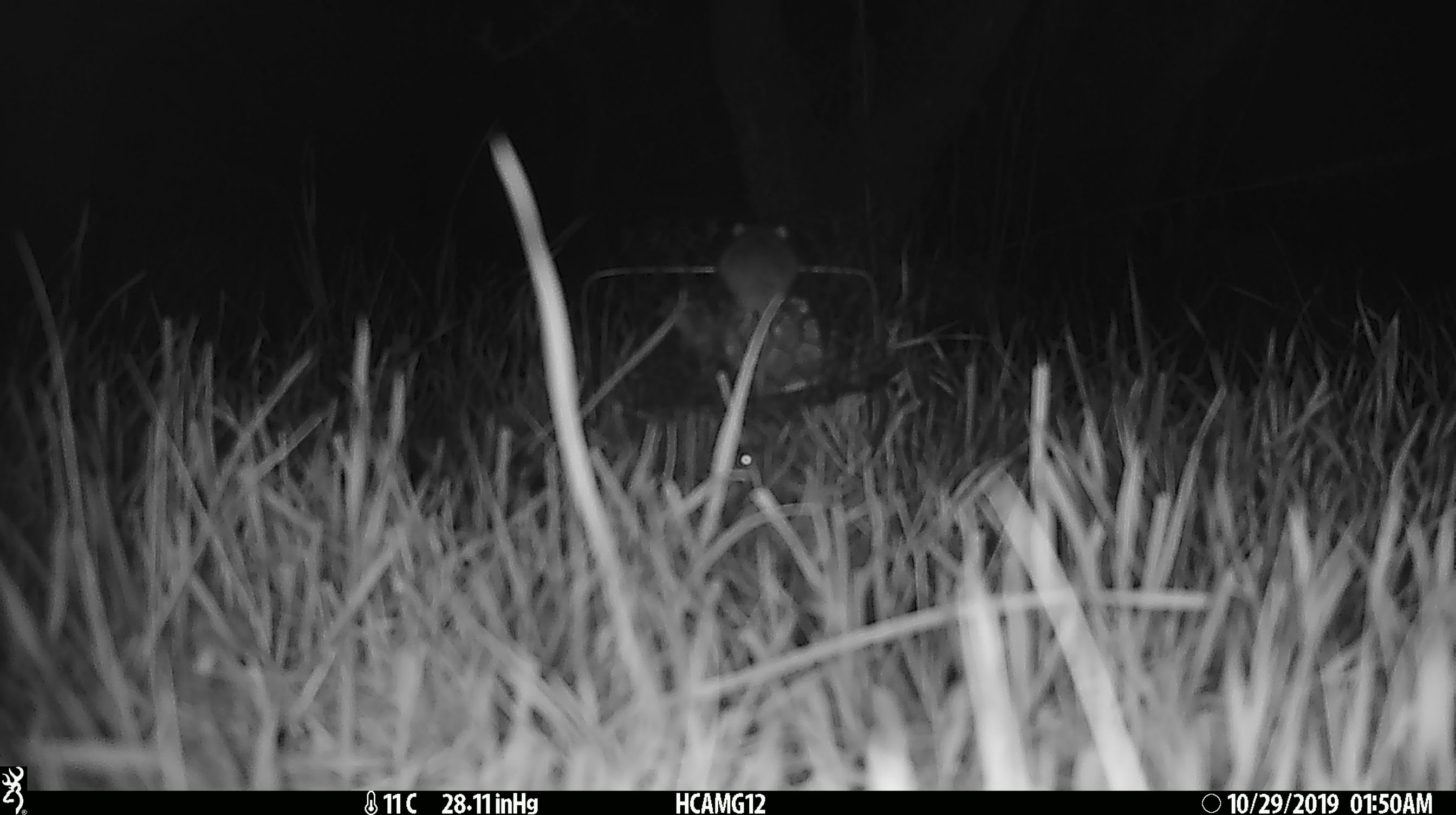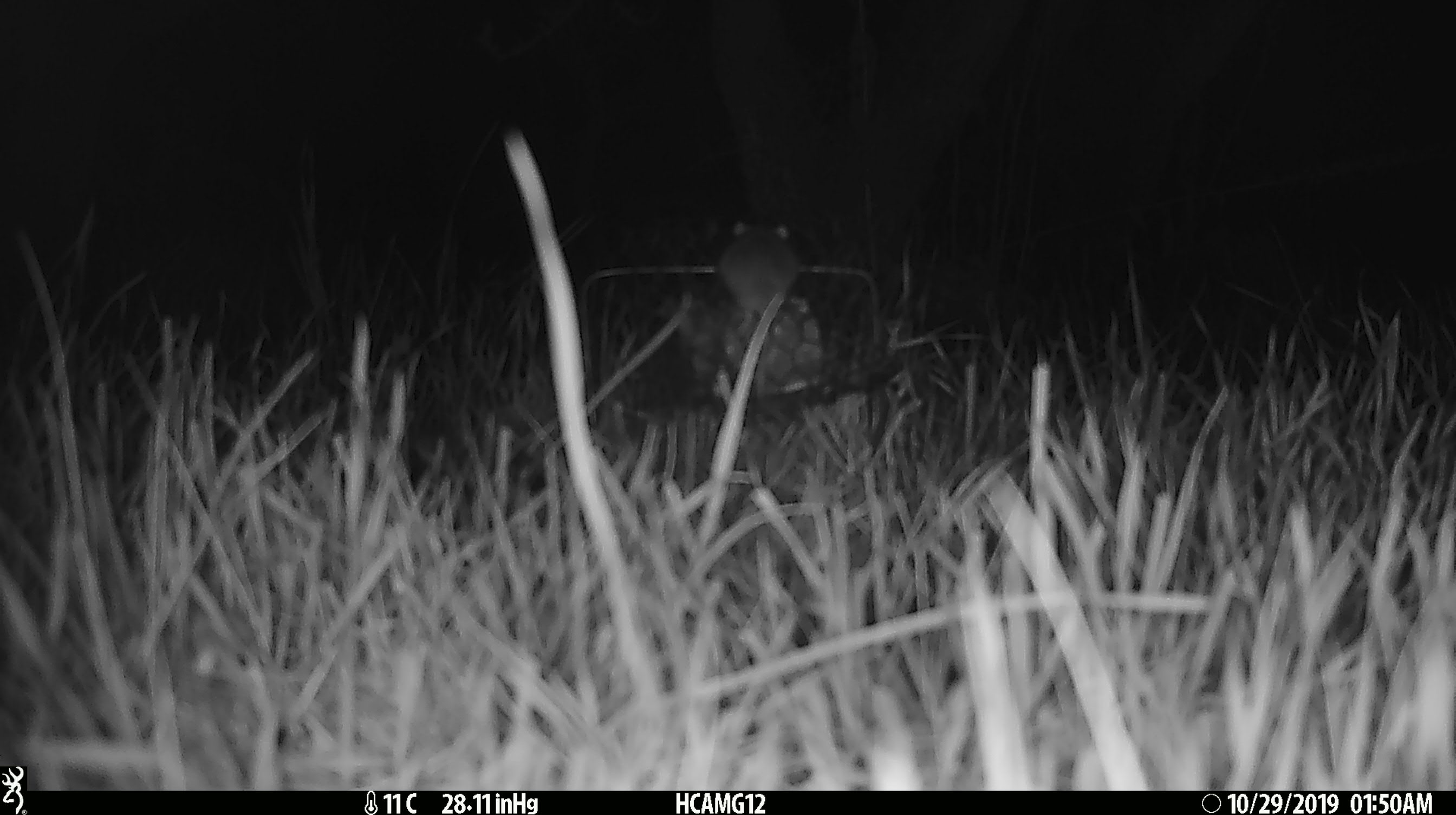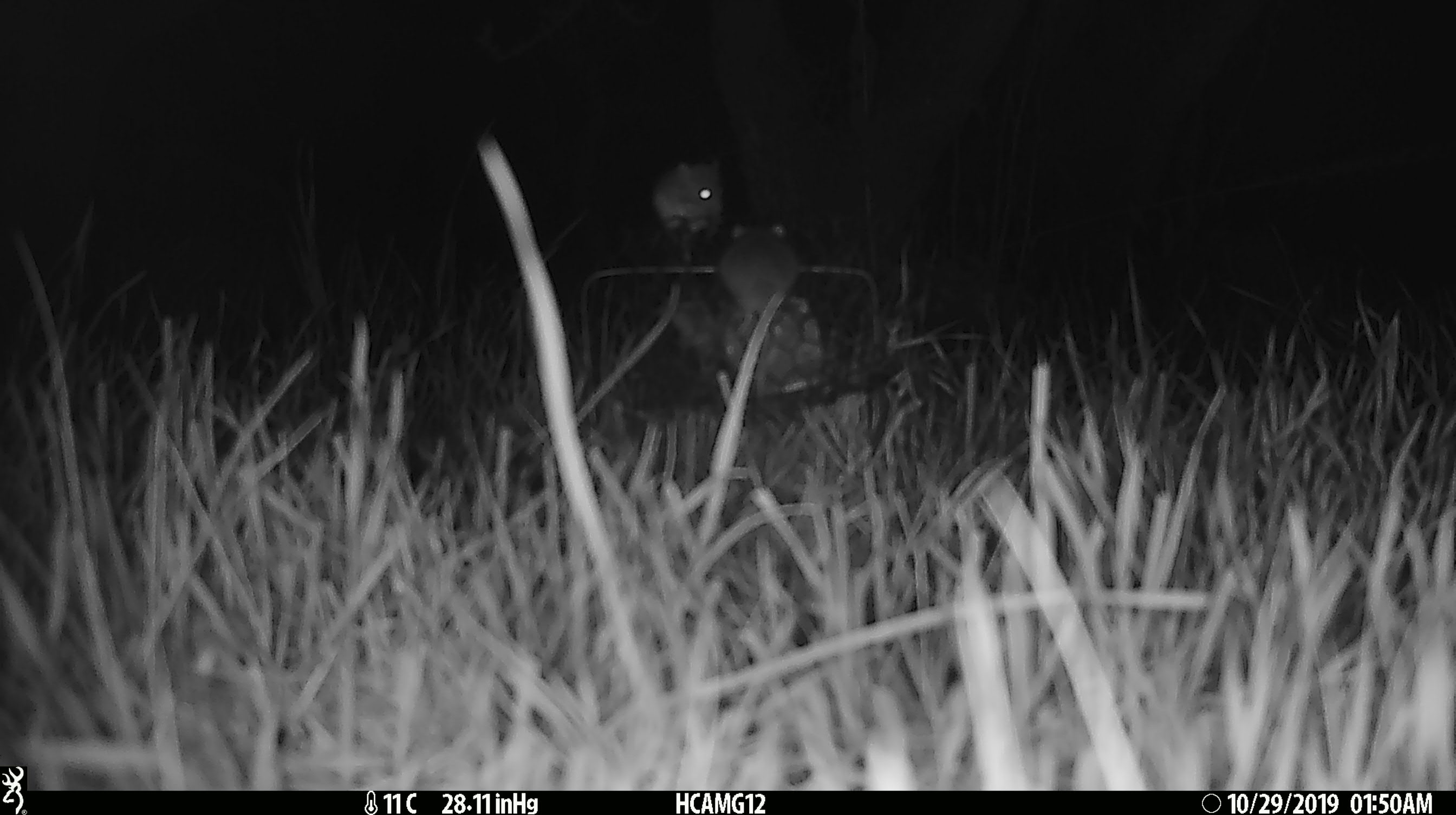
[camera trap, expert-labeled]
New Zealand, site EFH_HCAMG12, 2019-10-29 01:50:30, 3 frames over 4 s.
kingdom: Animalia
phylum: Chordata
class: Mammalia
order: Rodentia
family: Muridae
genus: Mus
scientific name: Mus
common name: mouse